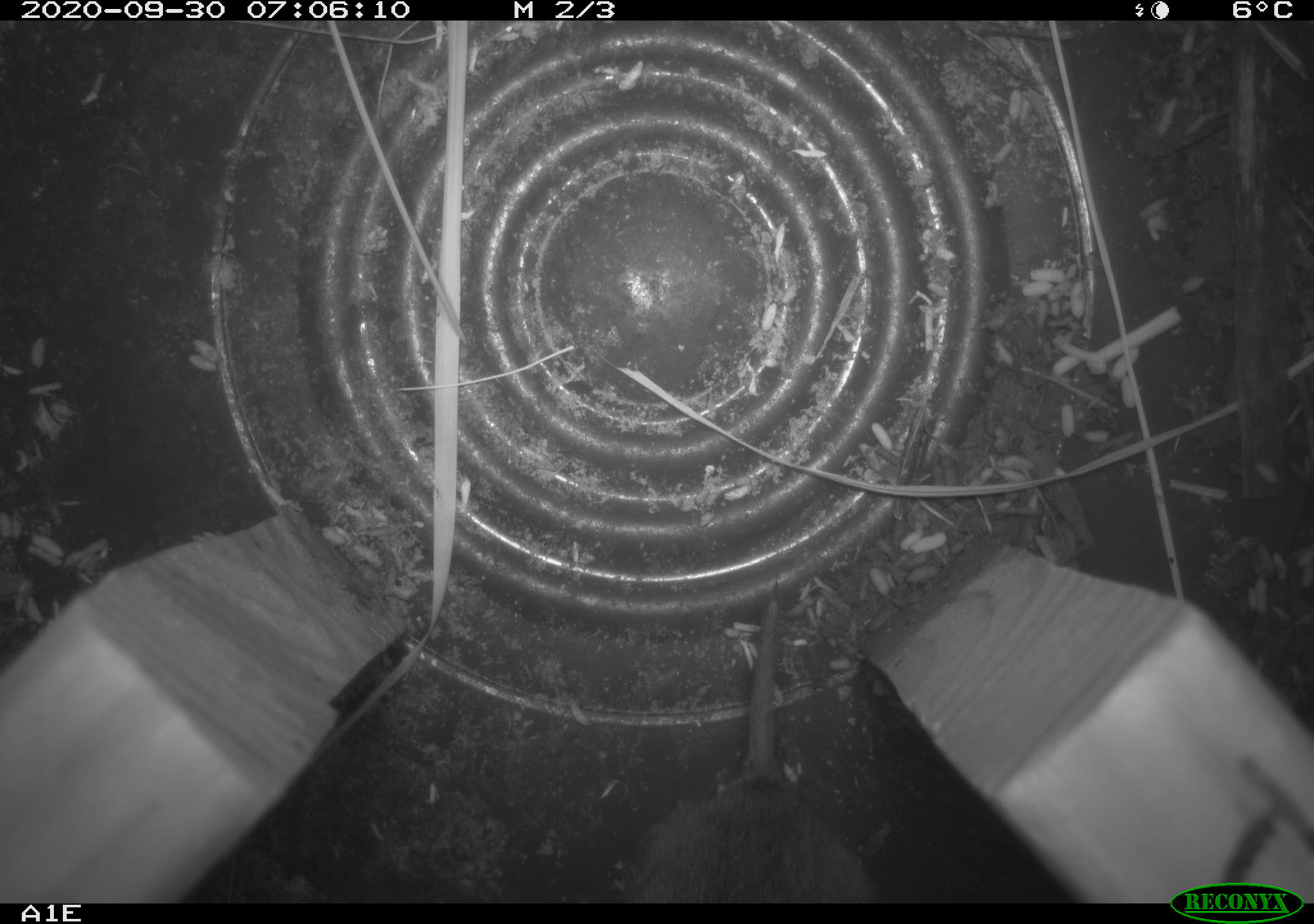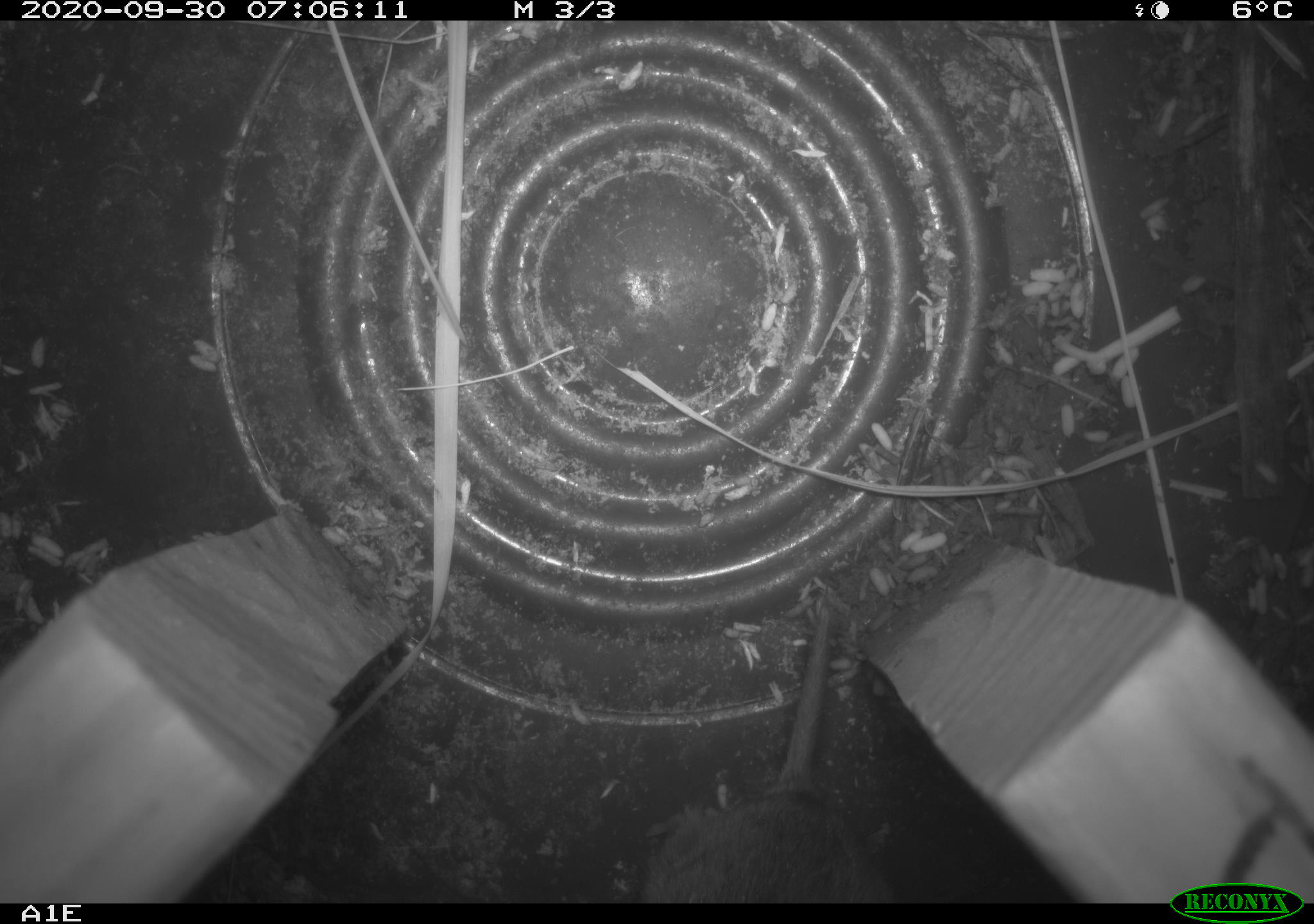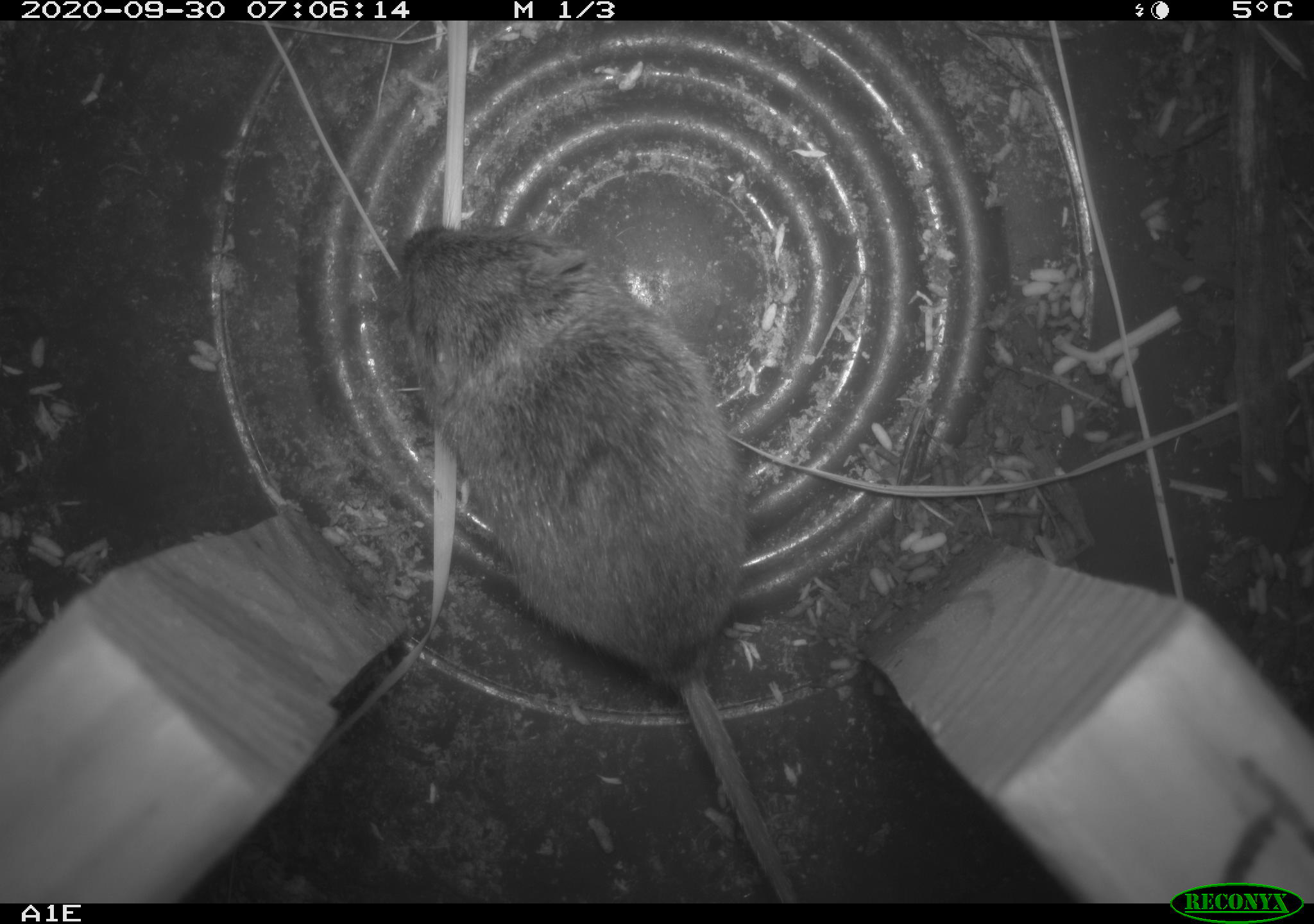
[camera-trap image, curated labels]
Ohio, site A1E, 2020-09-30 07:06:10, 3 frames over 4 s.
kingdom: Animalia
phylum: Chordata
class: Mammalia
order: Rodentia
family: Cricetidae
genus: Microtus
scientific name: Microtus pennsylvanicus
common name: meadow vole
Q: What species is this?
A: Meadow vole (Microtus pennsylvanicus).